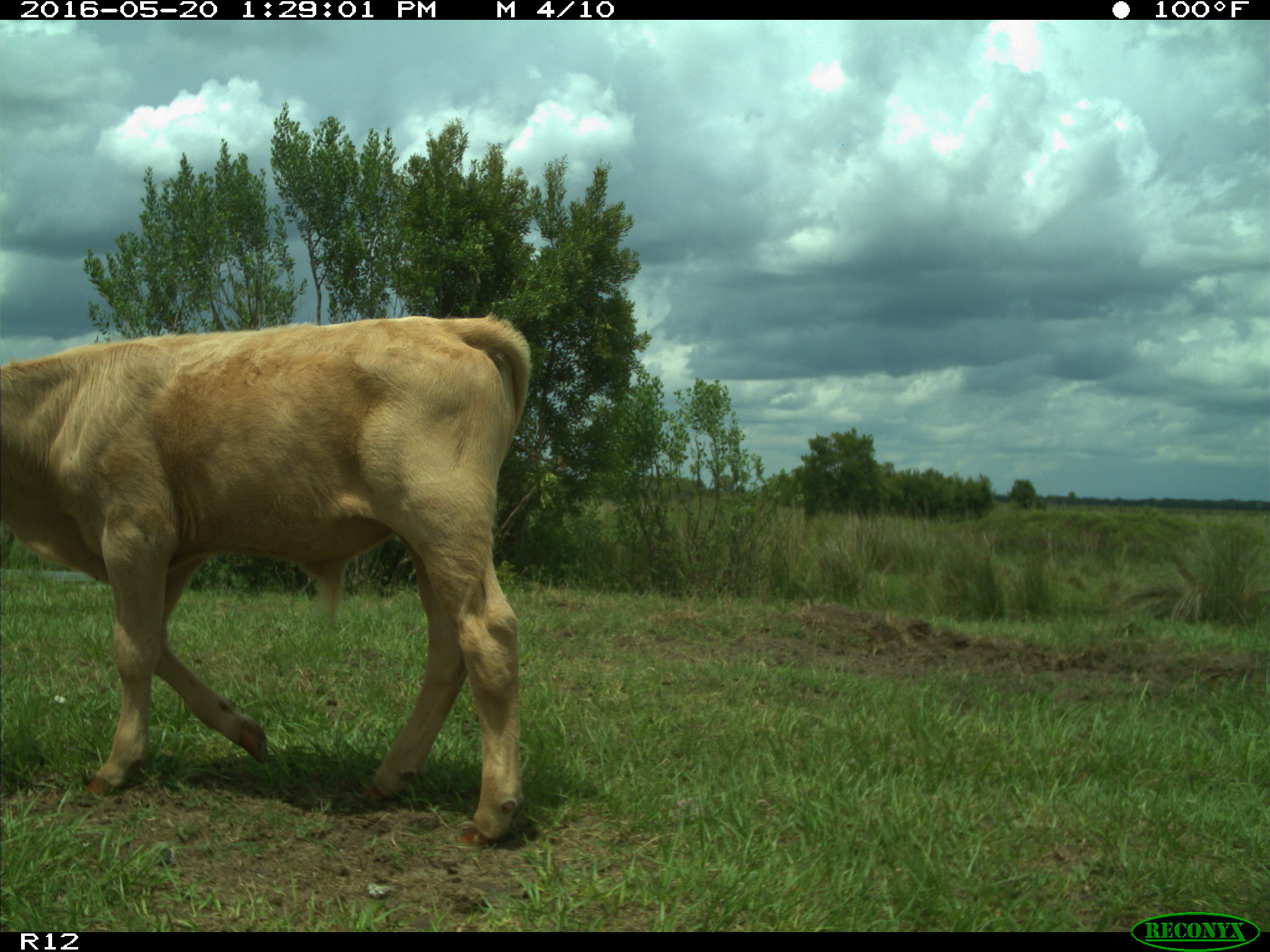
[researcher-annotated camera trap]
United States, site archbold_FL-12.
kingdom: Animalia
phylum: Chordata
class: Mammalia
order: Artiodactyla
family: Bovidae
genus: Bos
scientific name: Bos taurus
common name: domestic cow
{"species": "Bos taurus (domestic cow)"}